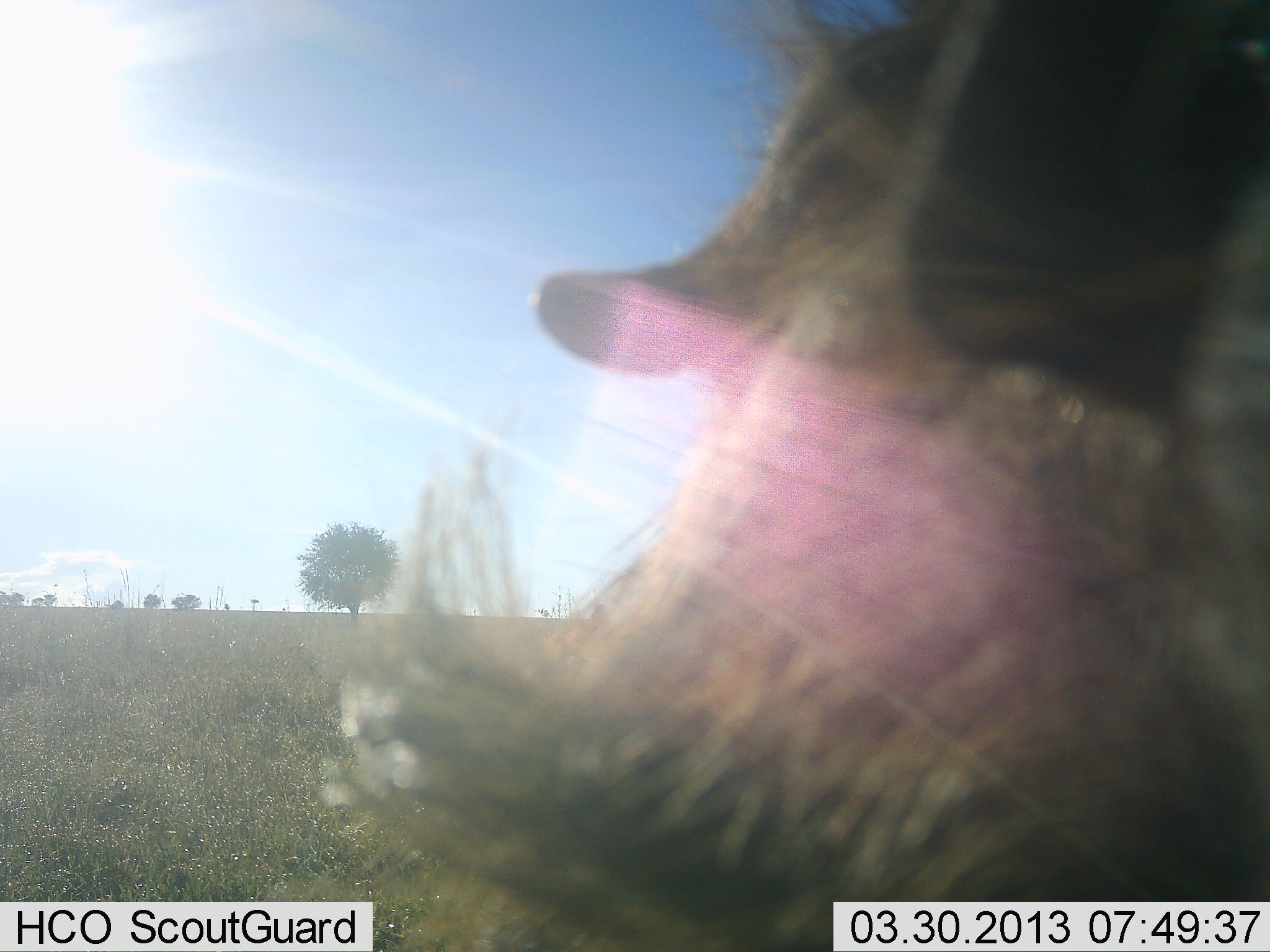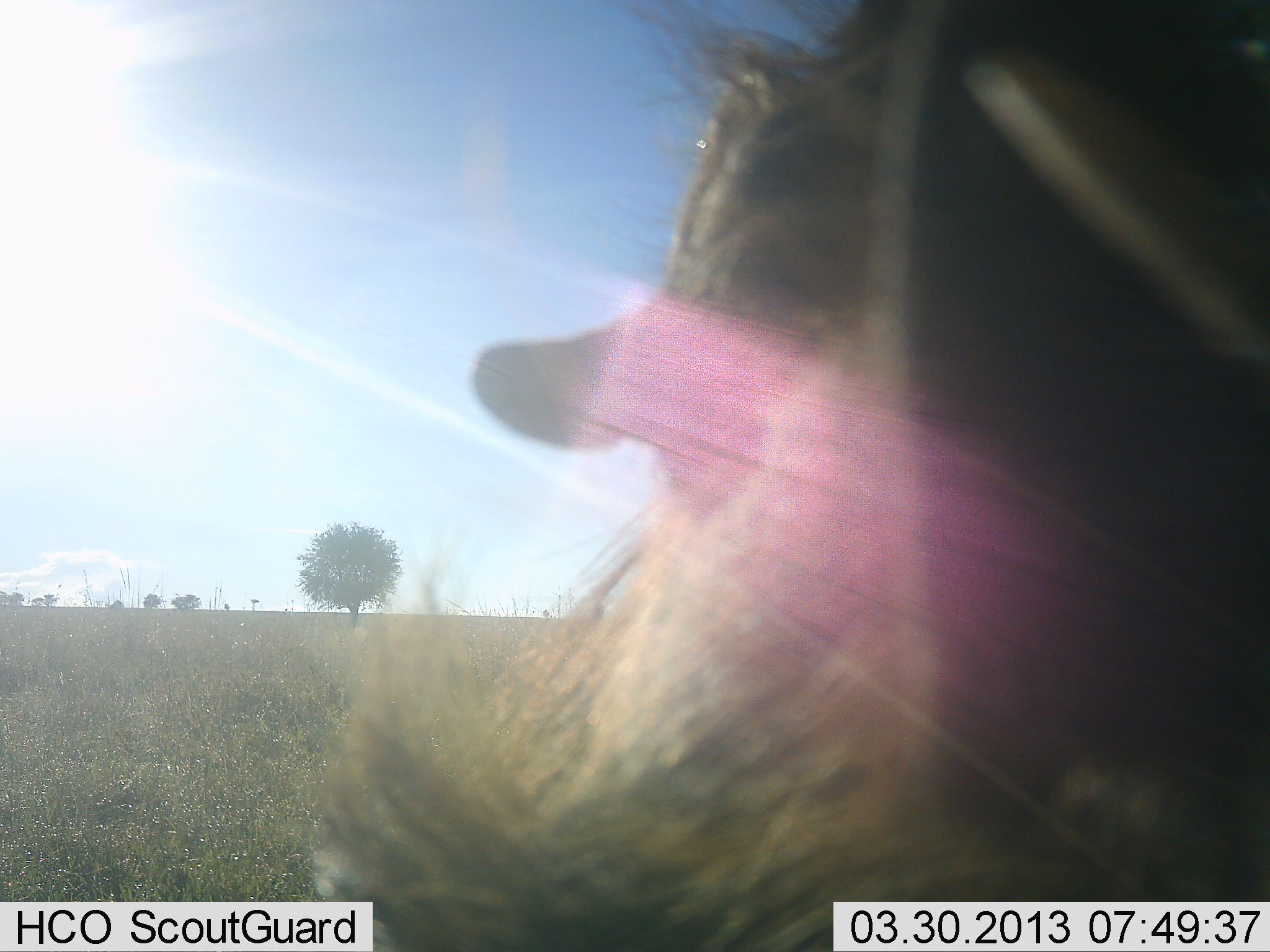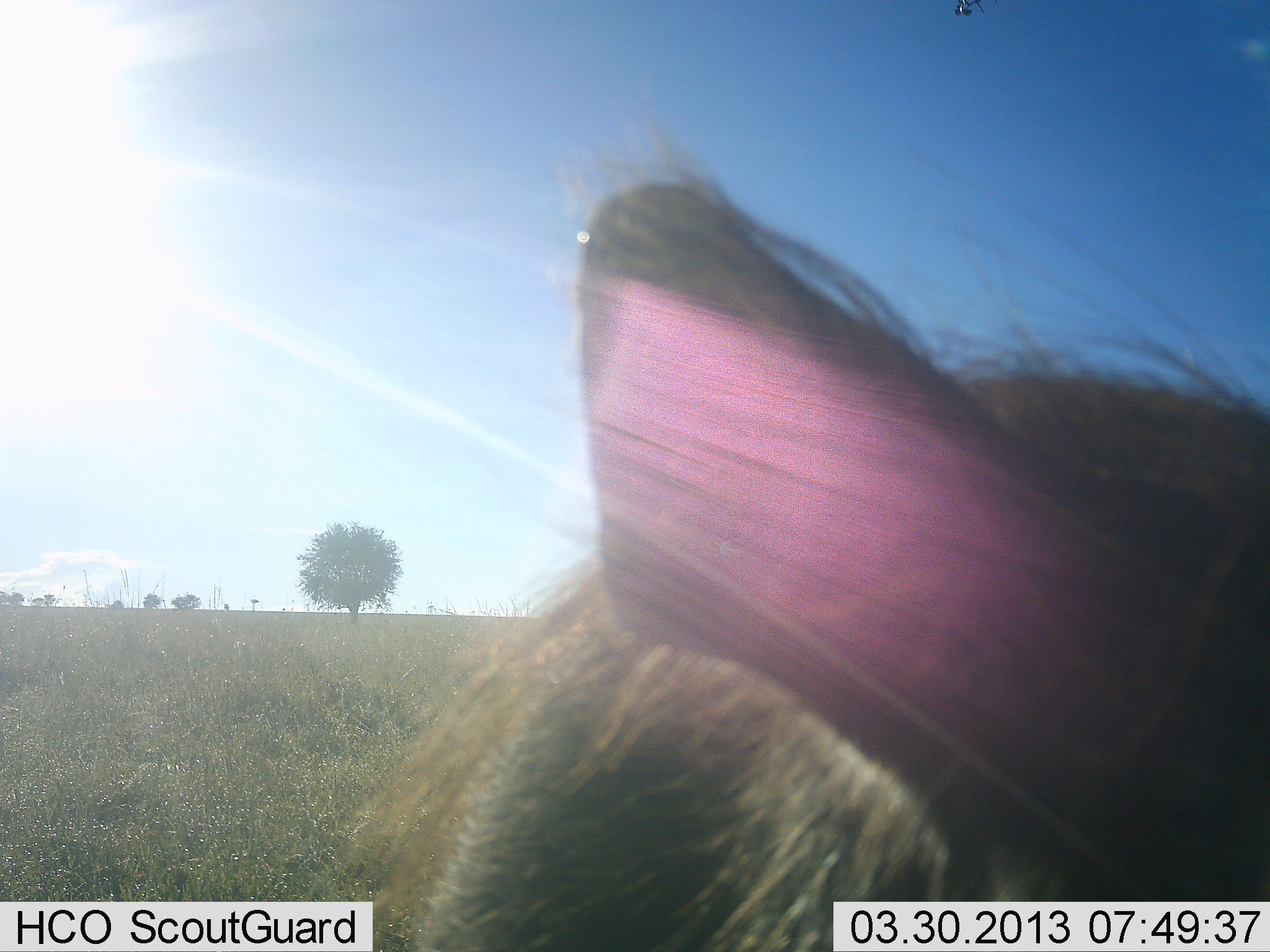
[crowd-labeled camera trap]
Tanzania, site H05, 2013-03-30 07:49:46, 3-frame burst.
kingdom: Animalia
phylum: Chordata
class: Mammalia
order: Artiodactyla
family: Suidae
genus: Phacochoerus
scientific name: Phacochoerus africanus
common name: warthog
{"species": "warthog (Phacochoerus africanus)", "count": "1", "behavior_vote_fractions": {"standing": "61%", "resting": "4%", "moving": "30%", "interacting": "17%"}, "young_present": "0%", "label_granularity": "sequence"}